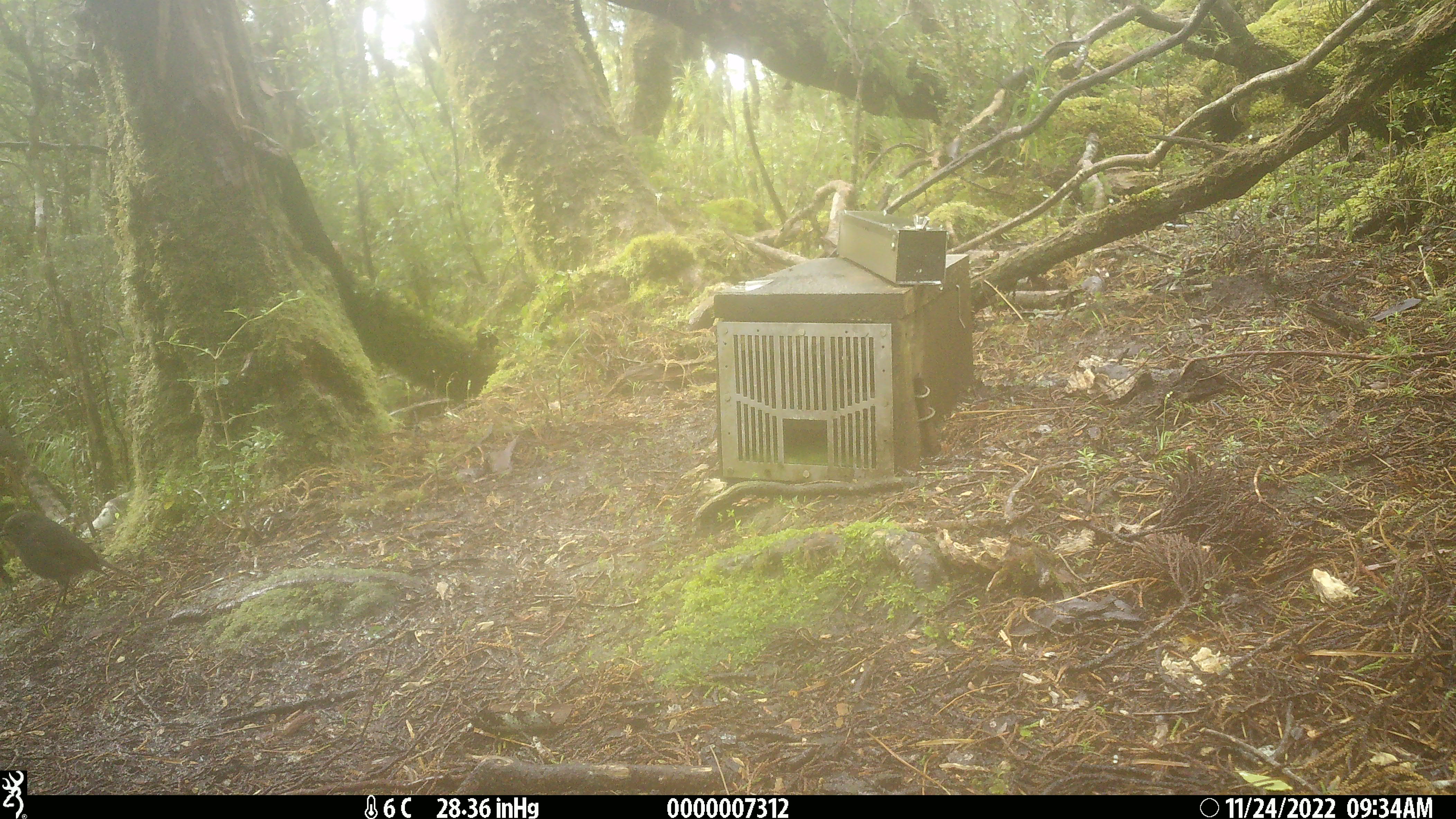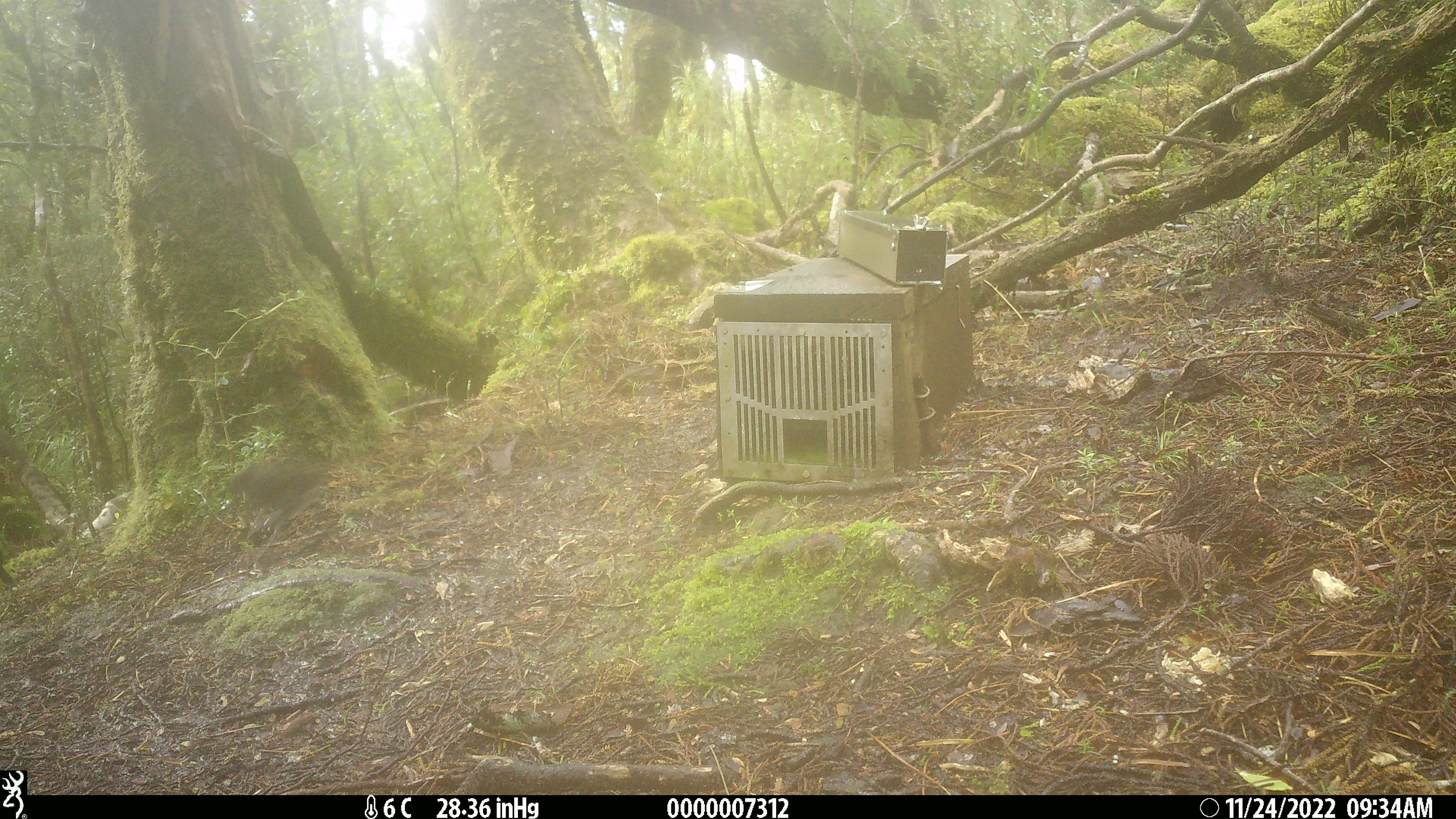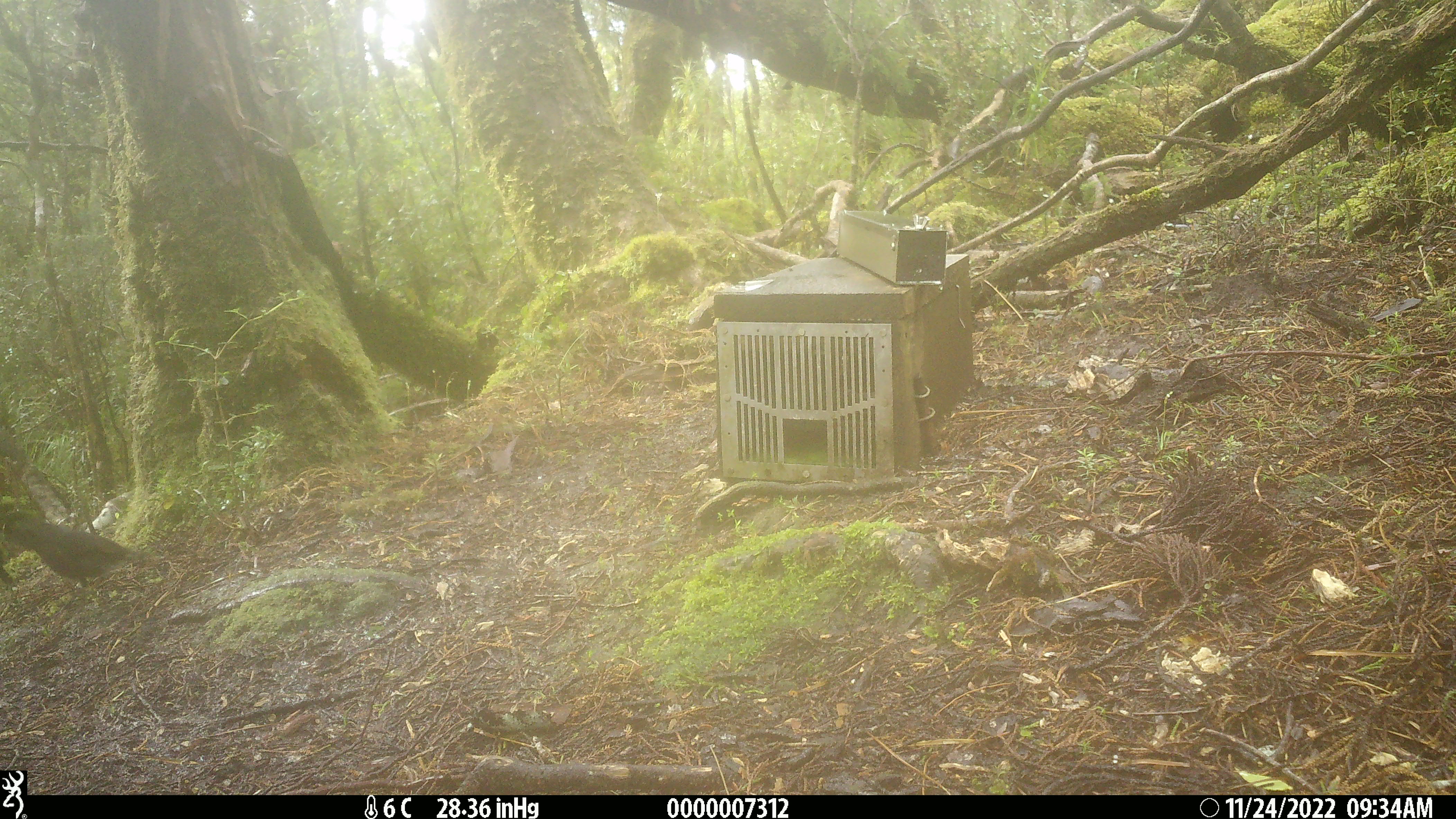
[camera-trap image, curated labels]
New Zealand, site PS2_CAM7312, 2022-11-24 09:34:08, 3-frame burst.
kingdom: Animalia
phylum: Chordata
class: Aves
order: Passeriformes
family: Petroicidae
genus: Petroica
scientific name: Petroica australis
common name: new zealand robin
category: robin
Robin (new zealand robin) (Petroica australis).